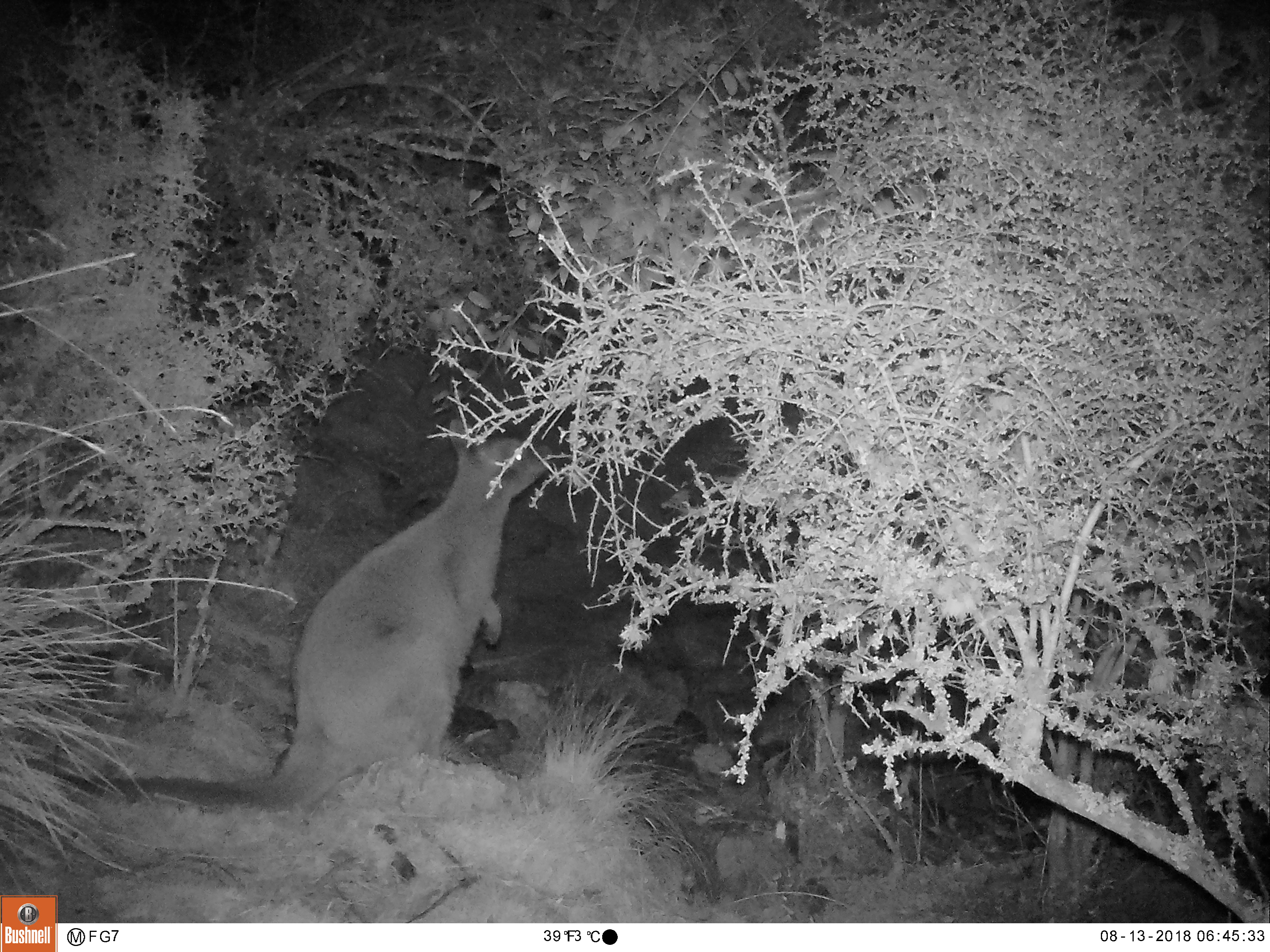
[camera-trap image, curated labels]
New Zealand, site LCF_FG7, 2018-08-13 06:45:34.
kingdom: Animalia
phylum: Chordata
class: Mammalia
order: Diprotodontia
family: Macropodidae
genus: Notamacropus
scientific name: Notamacropus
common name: wallaby